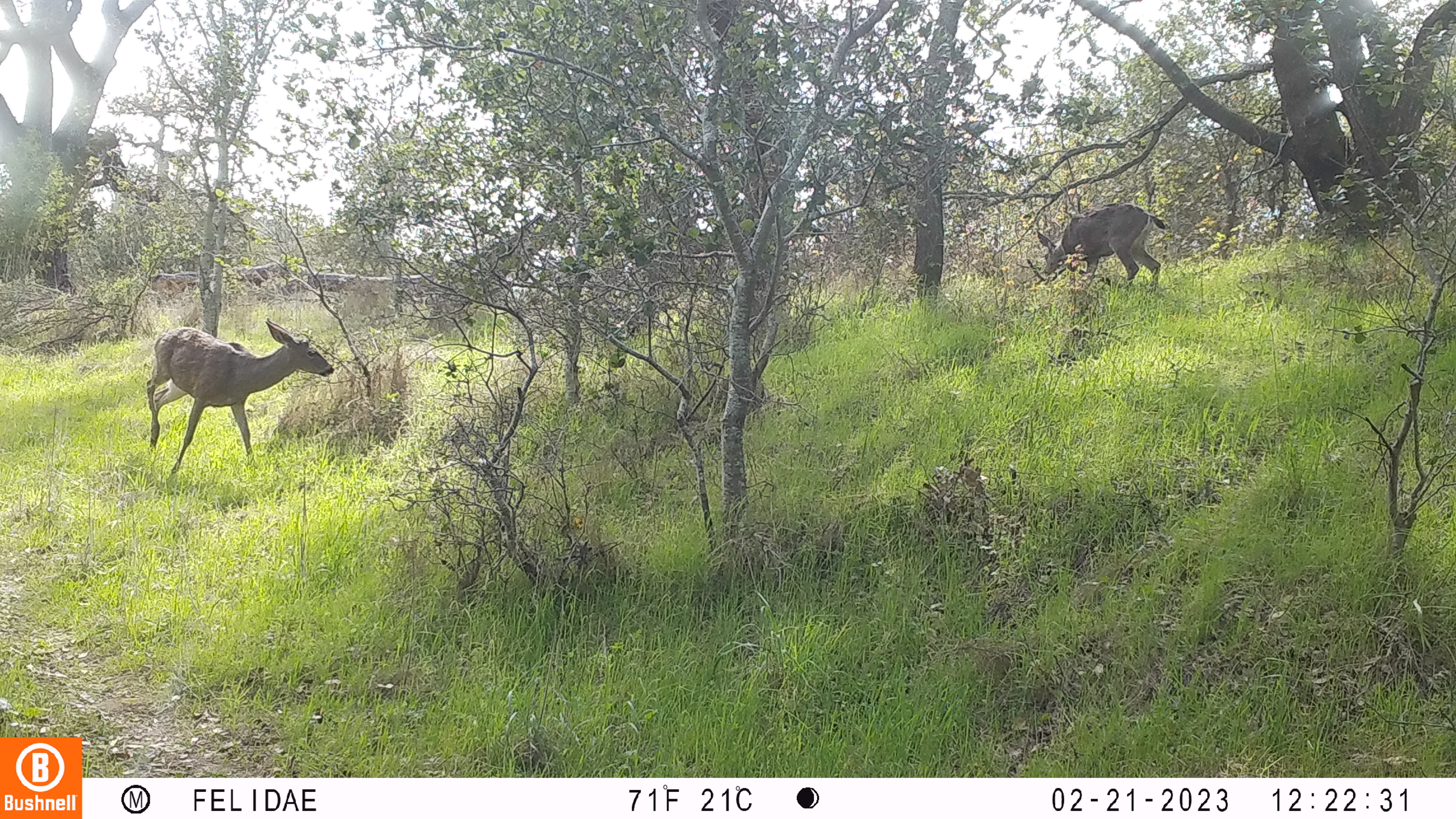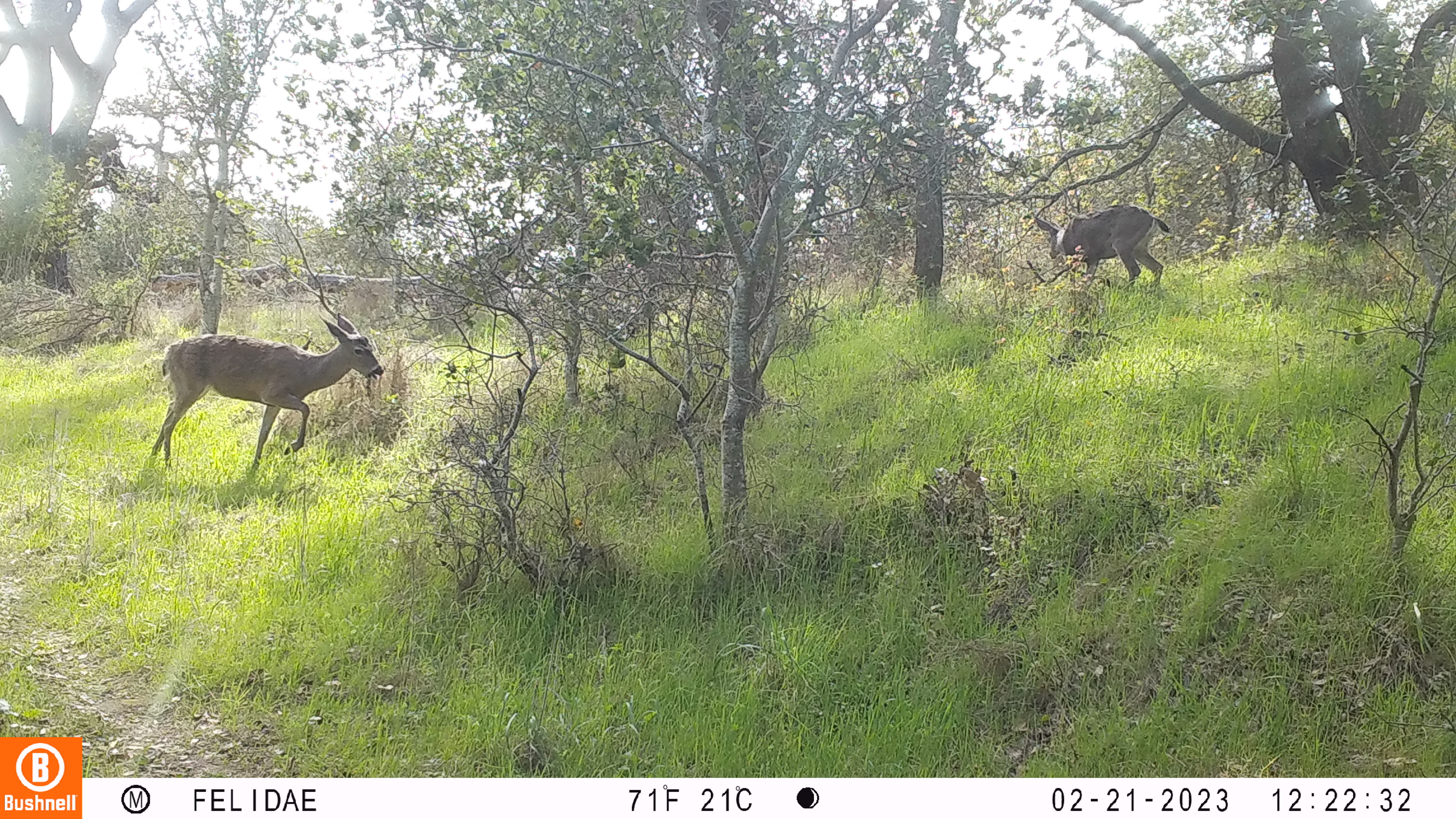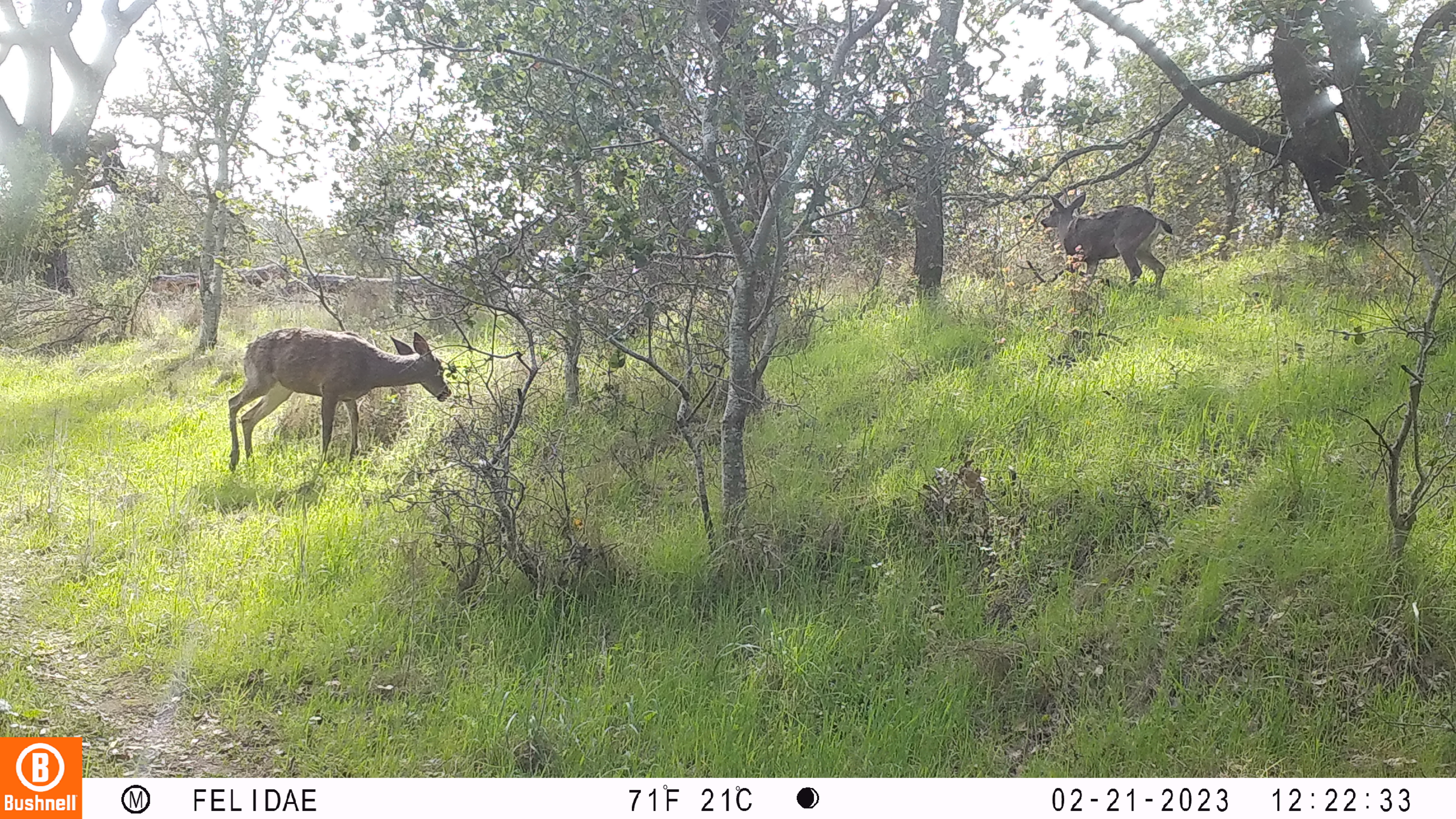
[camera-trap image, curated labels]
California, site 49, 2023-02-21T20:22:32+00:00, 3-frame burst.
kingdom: Animalia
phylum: Chordata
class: Mammalia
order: Artiodactyla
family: Cervidae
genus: Odocoileus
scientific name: Odocoileus hemionus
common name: mule deer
Mule deer (Odocoileus hemionus).